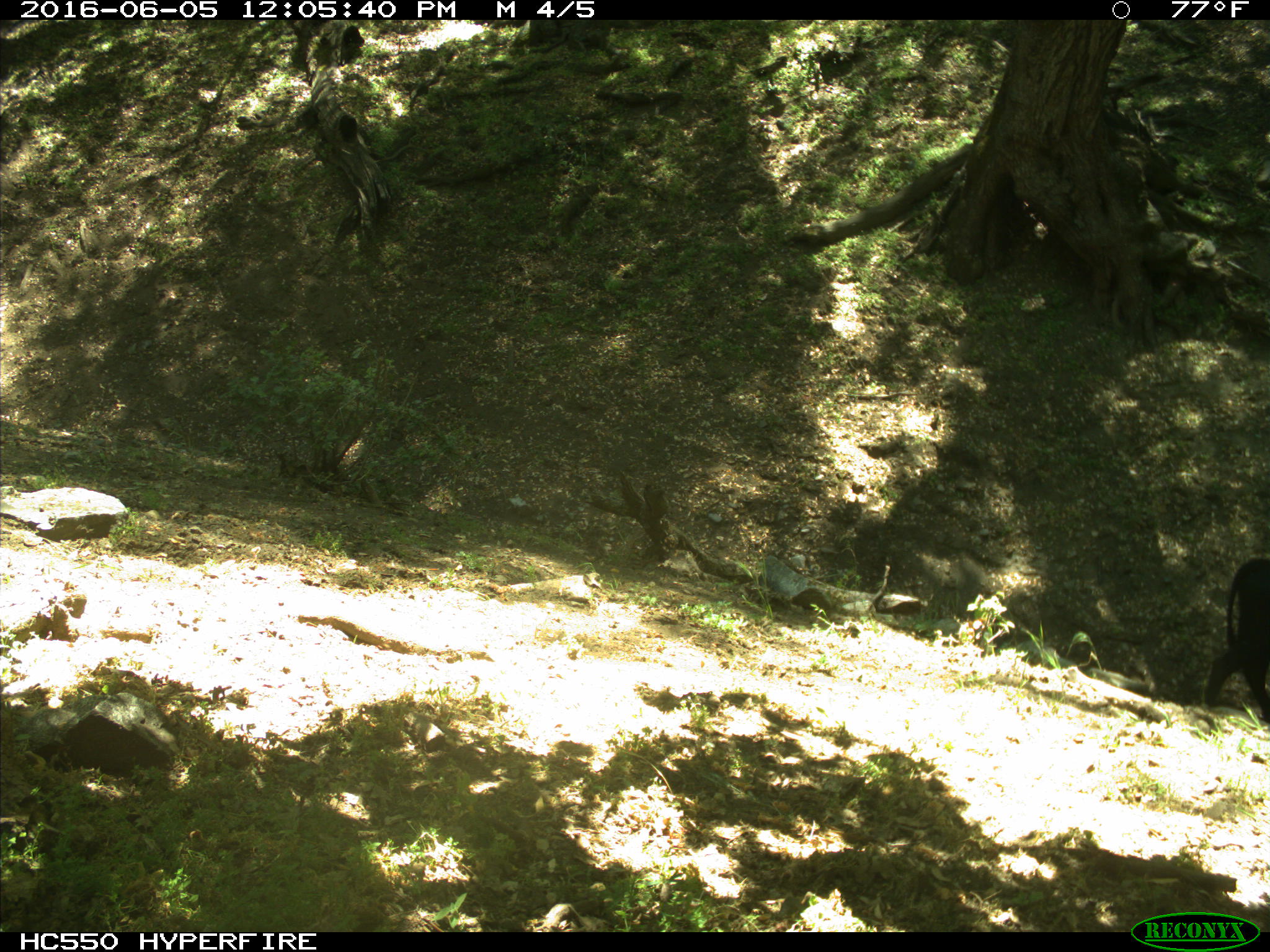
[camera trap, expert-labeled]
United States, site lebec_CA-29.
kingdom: Animalia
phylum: Chordata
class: Mammalia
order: Artiodactyla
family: Bovidae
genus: Bos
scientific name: Bos taurus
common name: domestic cow